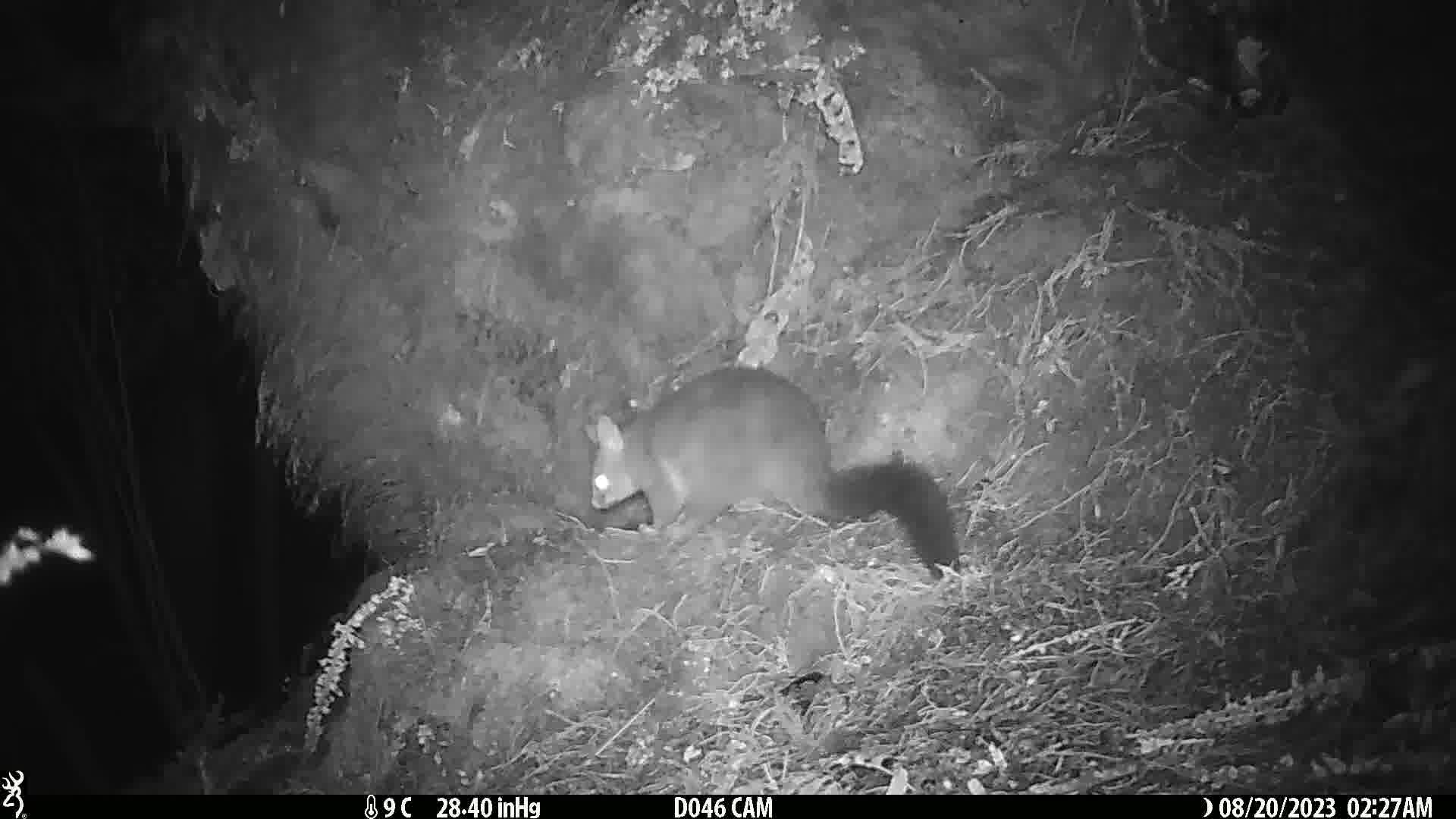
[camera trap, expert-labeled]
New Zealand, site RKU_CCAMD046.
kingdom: Animalia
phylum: Chordata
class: Mammalia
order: Diprotodontia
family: Phalangeridae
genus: Trichosurus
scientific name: Trichosurus vulpecula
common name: common brushtail possum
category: possum